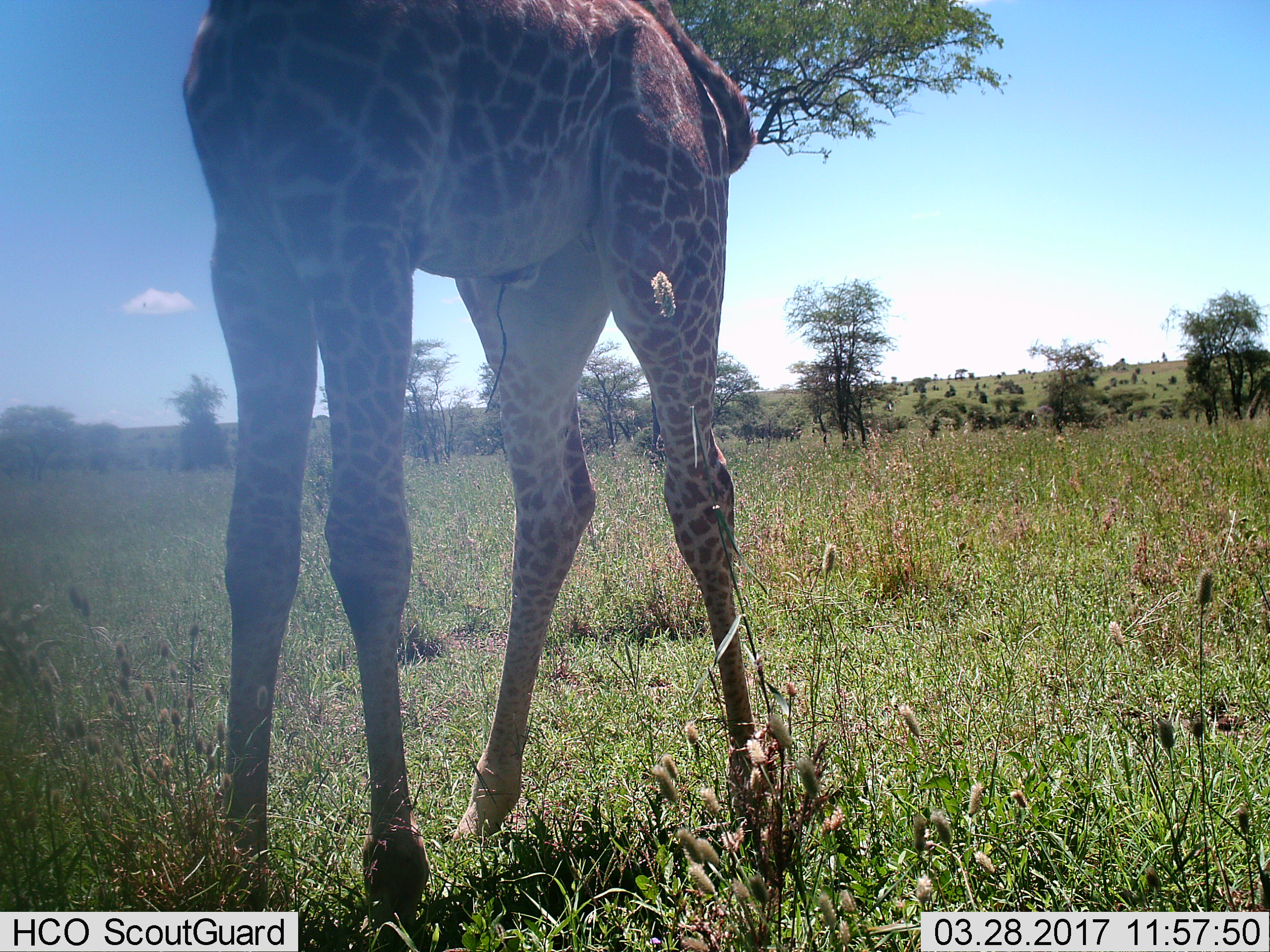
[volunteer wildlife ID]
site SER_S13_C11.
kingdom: Animalia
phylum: Chordata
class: Mammalia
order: Artiodactyla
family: Giraffidae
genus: Giraffa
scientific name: Giraffa camelopardalis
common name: giraffe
Giraffe (Giraffa camelopardalis), count 1. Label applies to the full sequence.